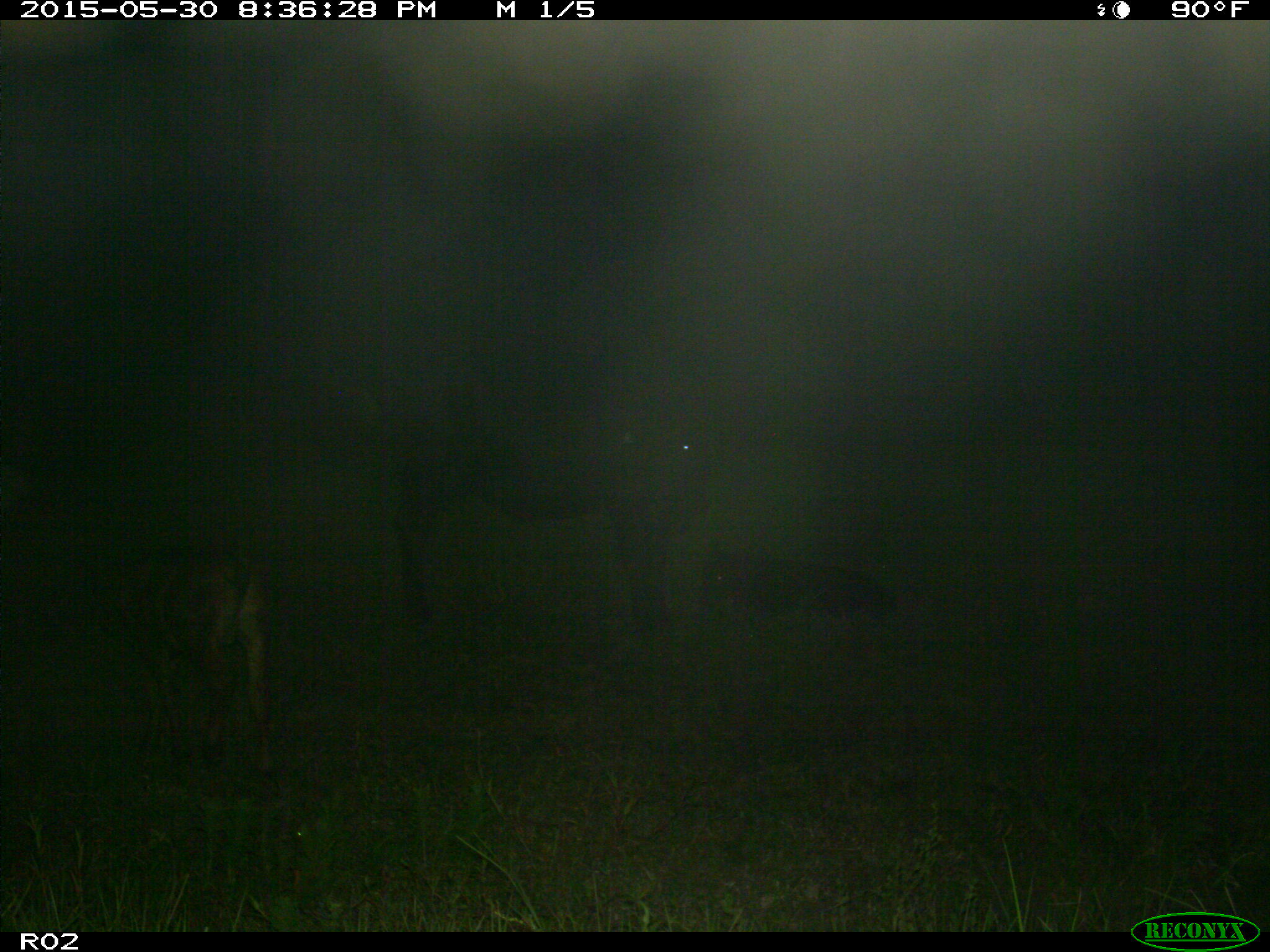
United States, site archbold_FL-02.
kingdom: Animalia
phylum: Chordata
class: Mammalia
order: Artiodactyla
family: Bovidae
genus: Bos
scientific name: Bos taurus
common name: domestic cow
Bos taurus (domestic cow).